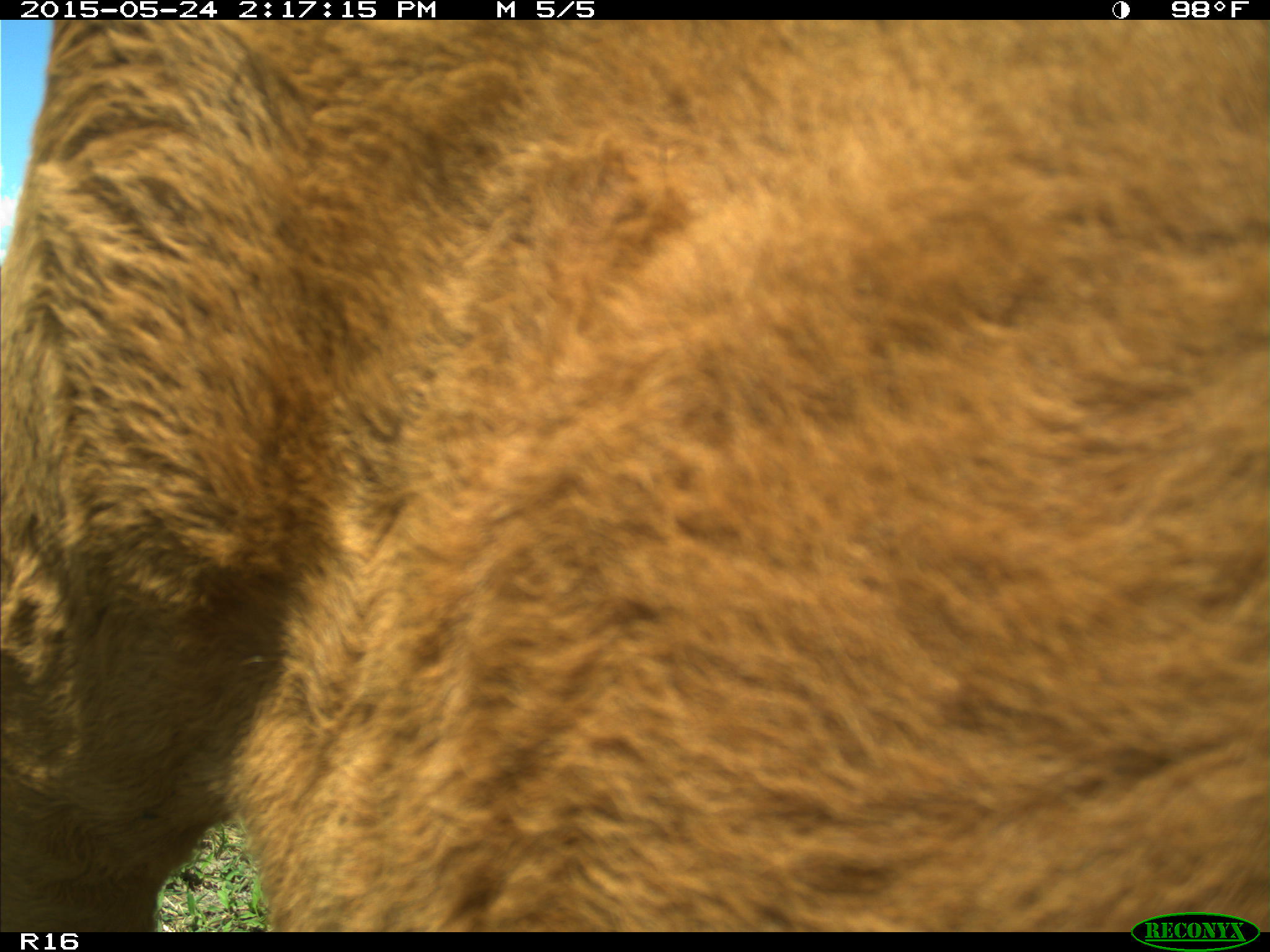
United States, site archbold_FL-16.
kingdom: Animalia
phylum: Chordata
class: Mammalia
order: Artiodactyla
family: Bovidae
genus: Bos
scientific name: Bos taurus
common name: domestic cow